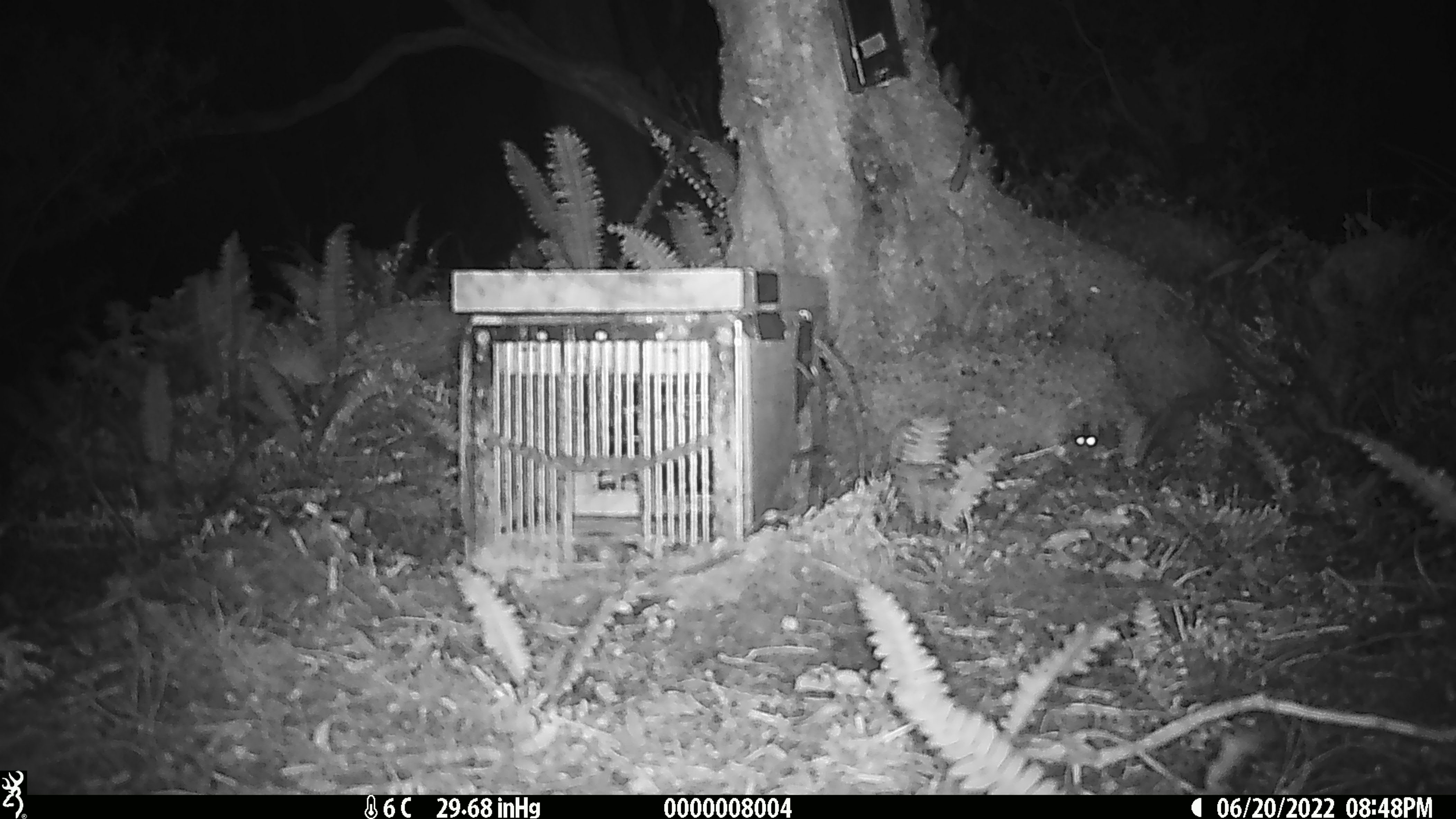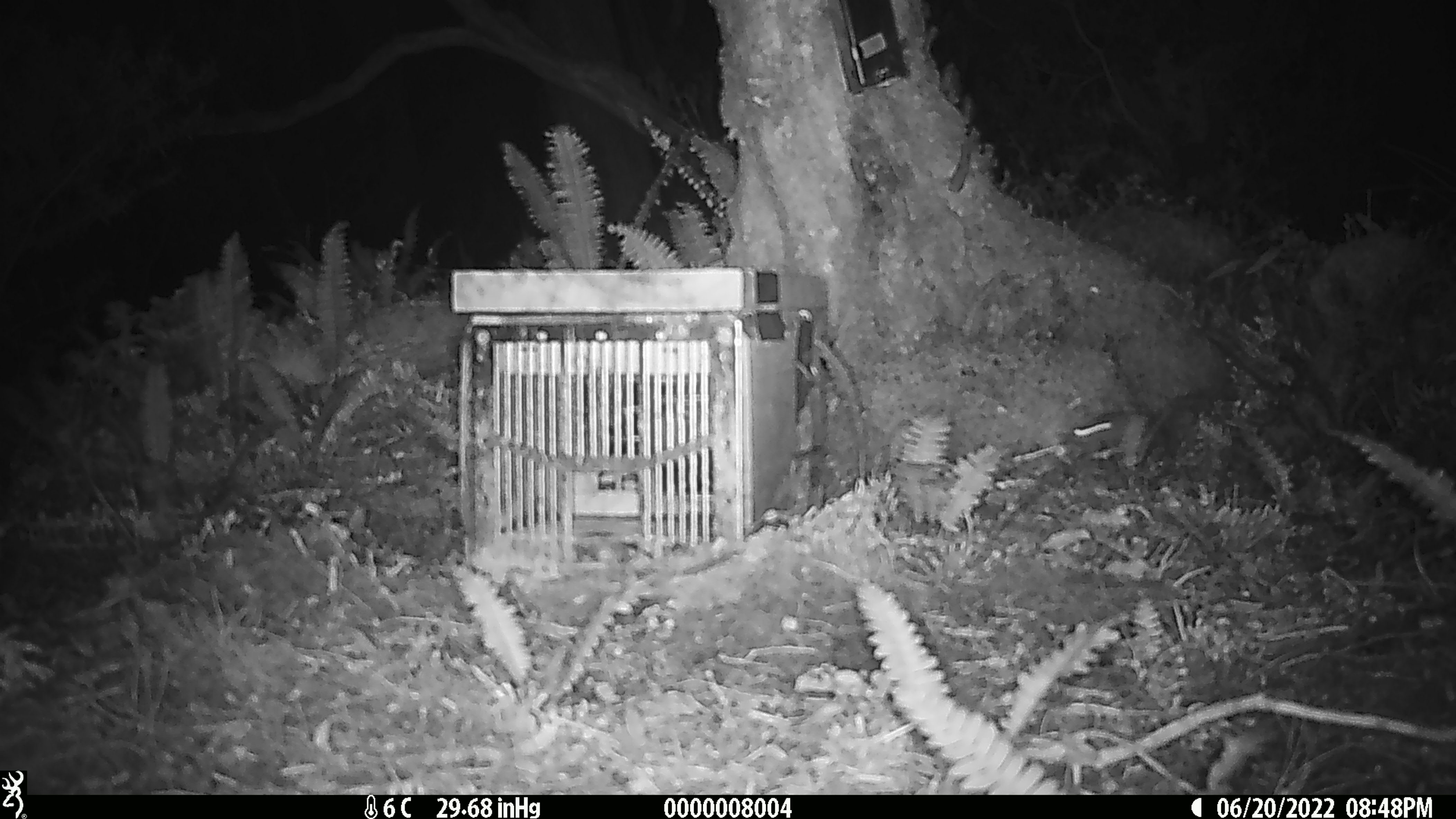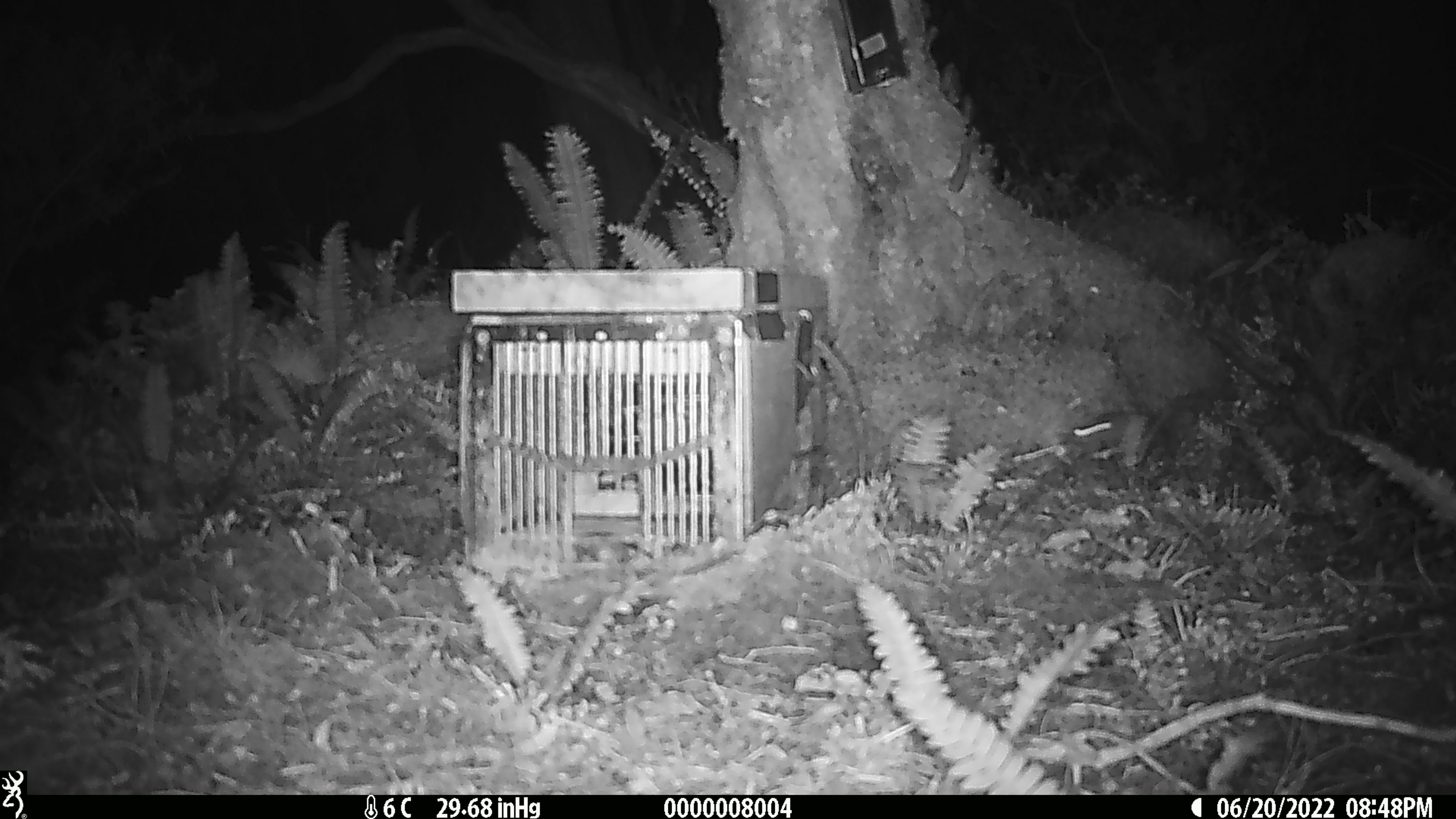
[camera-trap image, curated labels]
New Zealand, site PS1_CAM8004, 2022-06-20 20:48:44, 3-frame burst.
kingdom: Animalia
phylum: Chordata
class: Mammalia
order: Rodentia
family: Muridae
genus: Mus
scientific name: Mus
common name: mouse